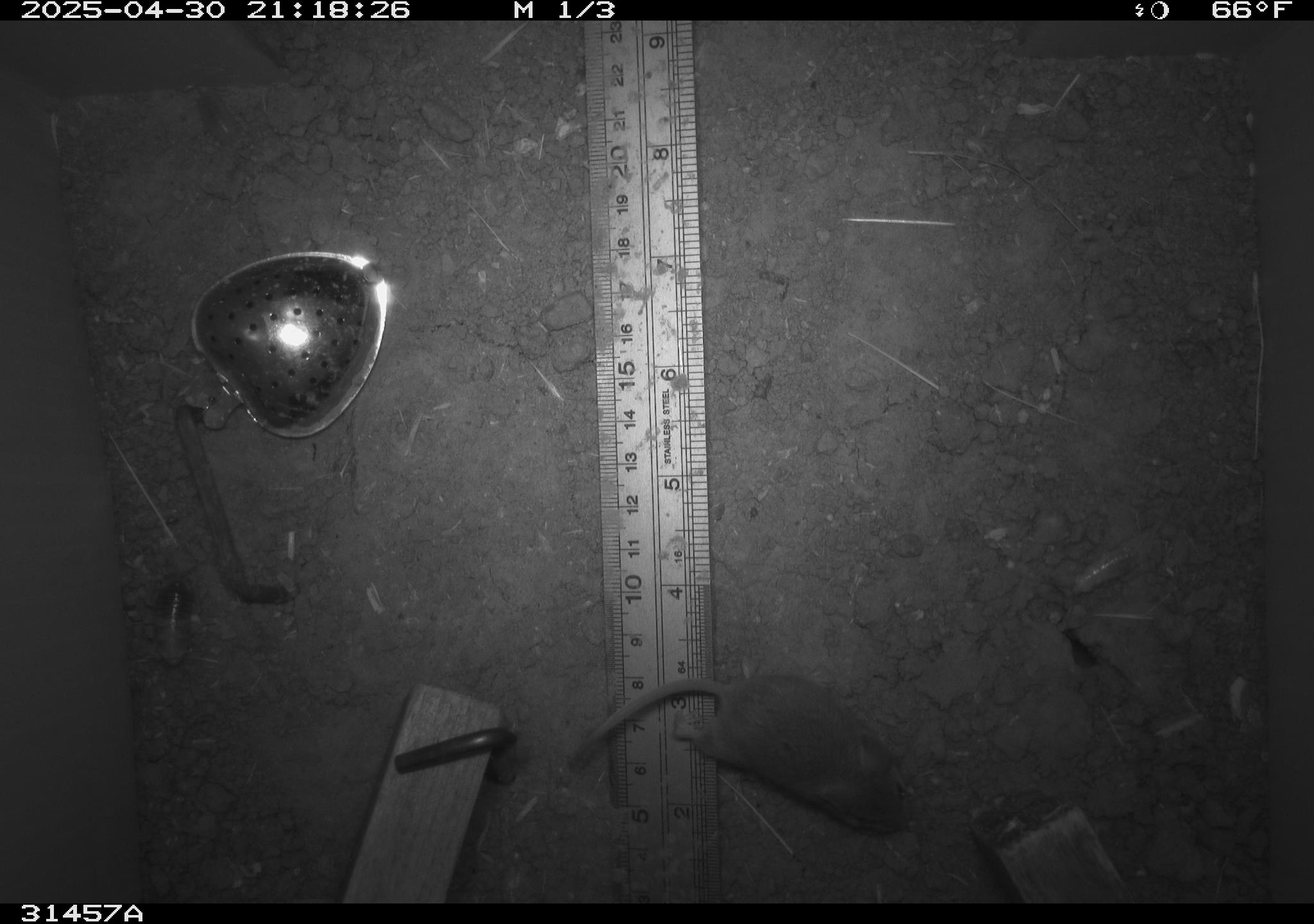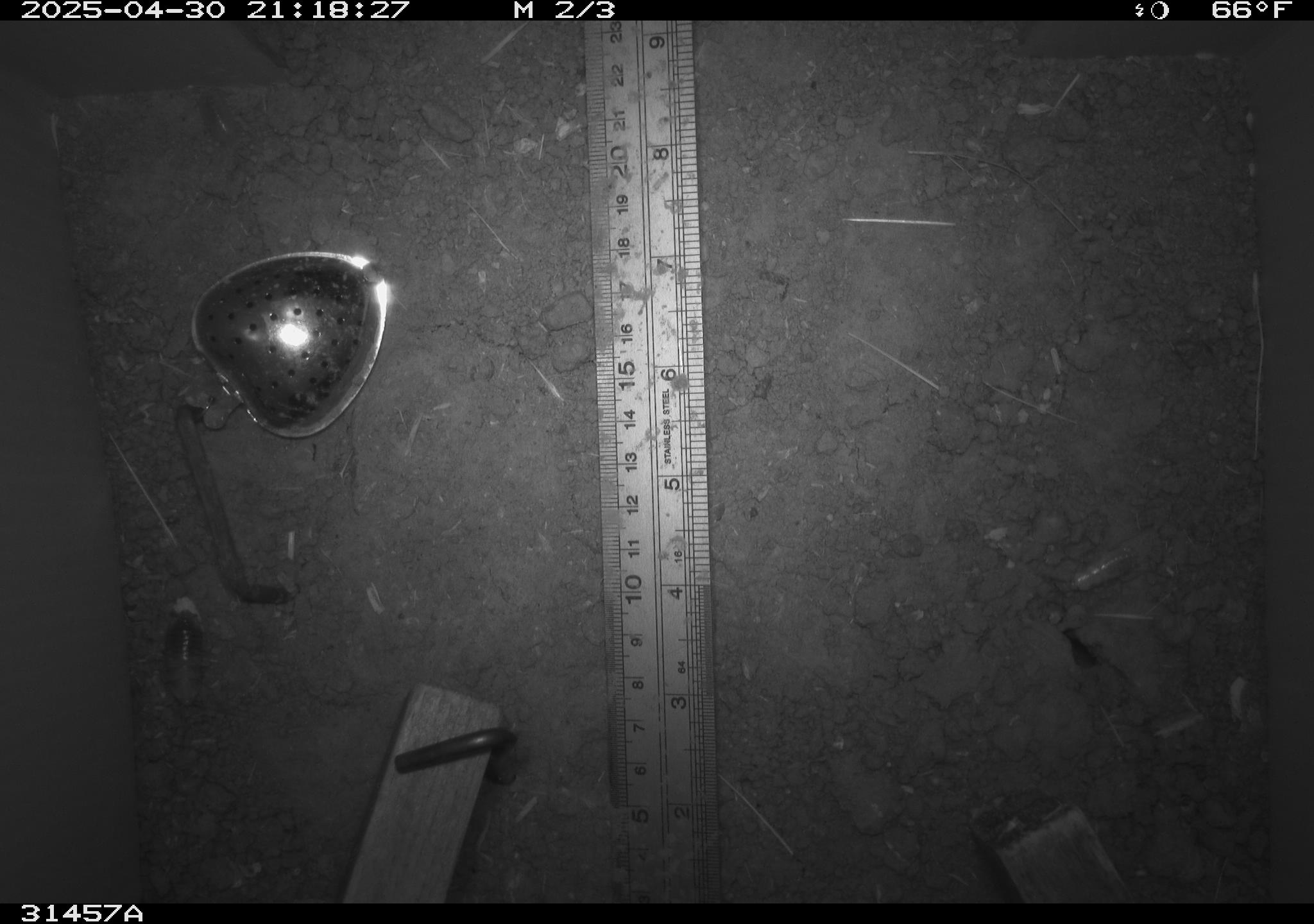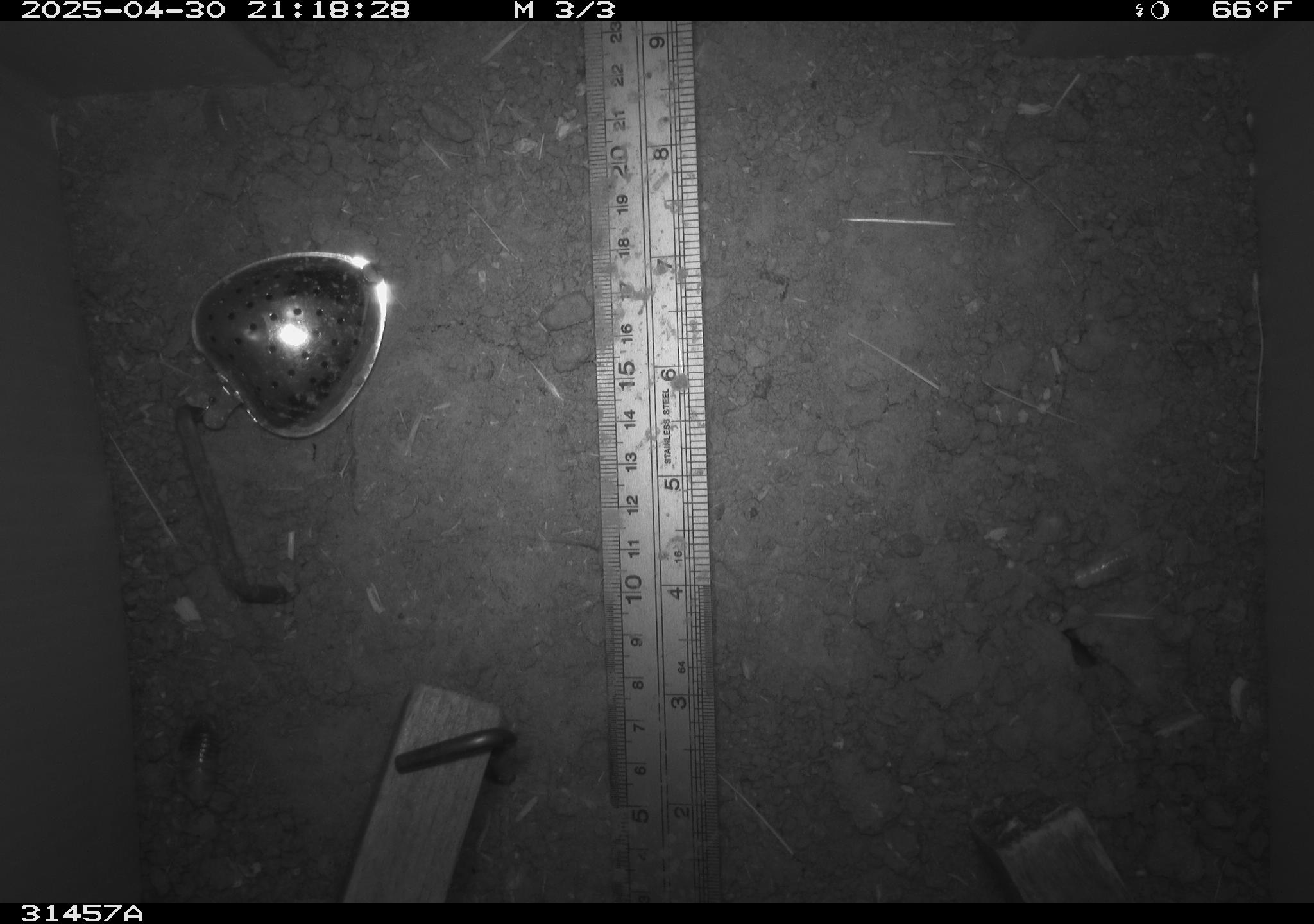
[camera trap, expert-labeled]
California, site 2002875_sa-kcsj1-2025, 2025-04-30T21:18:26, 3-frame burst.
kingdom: Animalia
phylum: Chordata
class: Mammalia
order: Rodentia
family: Muridae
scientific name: Muridae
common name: murids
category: muridae family